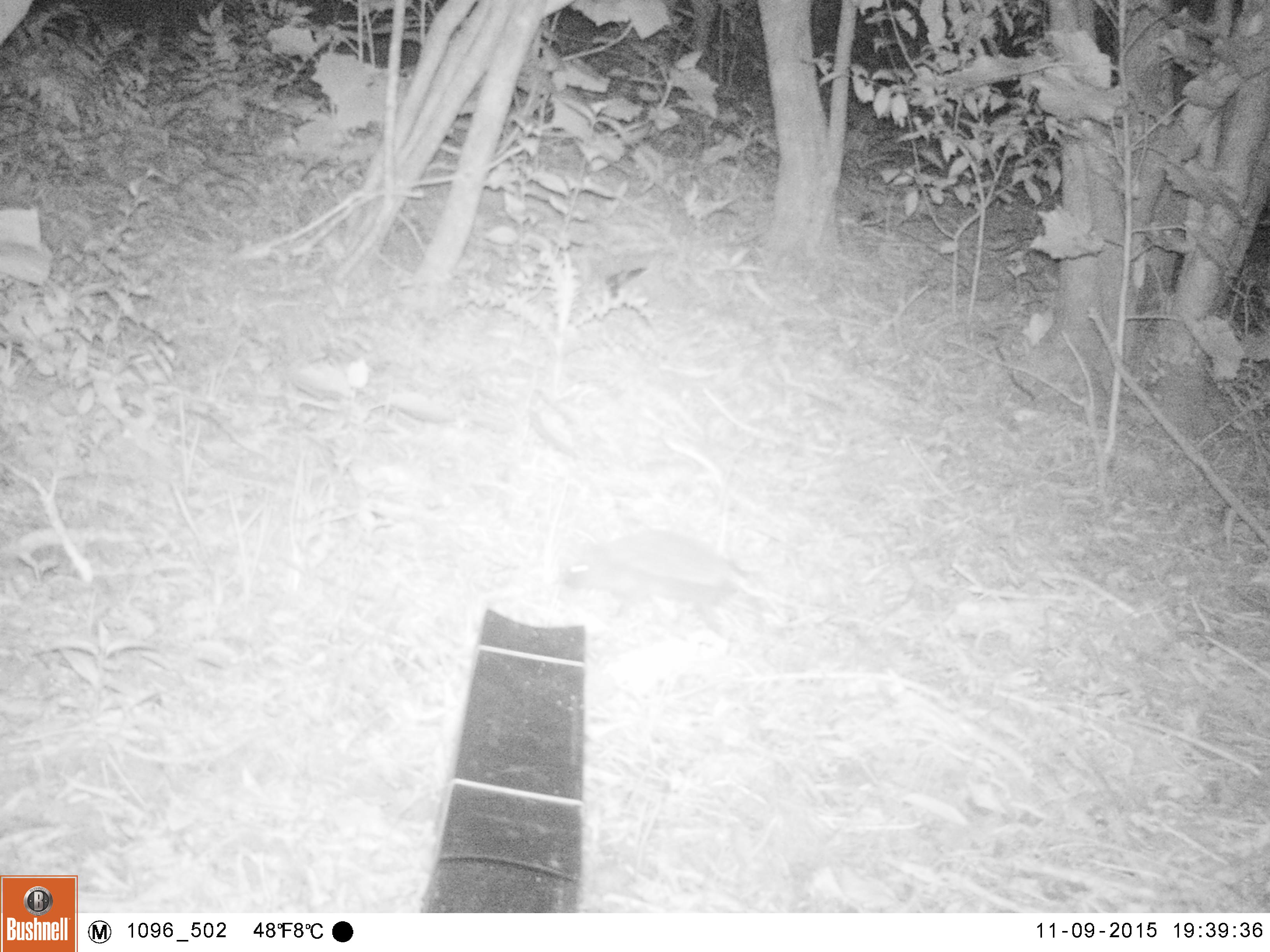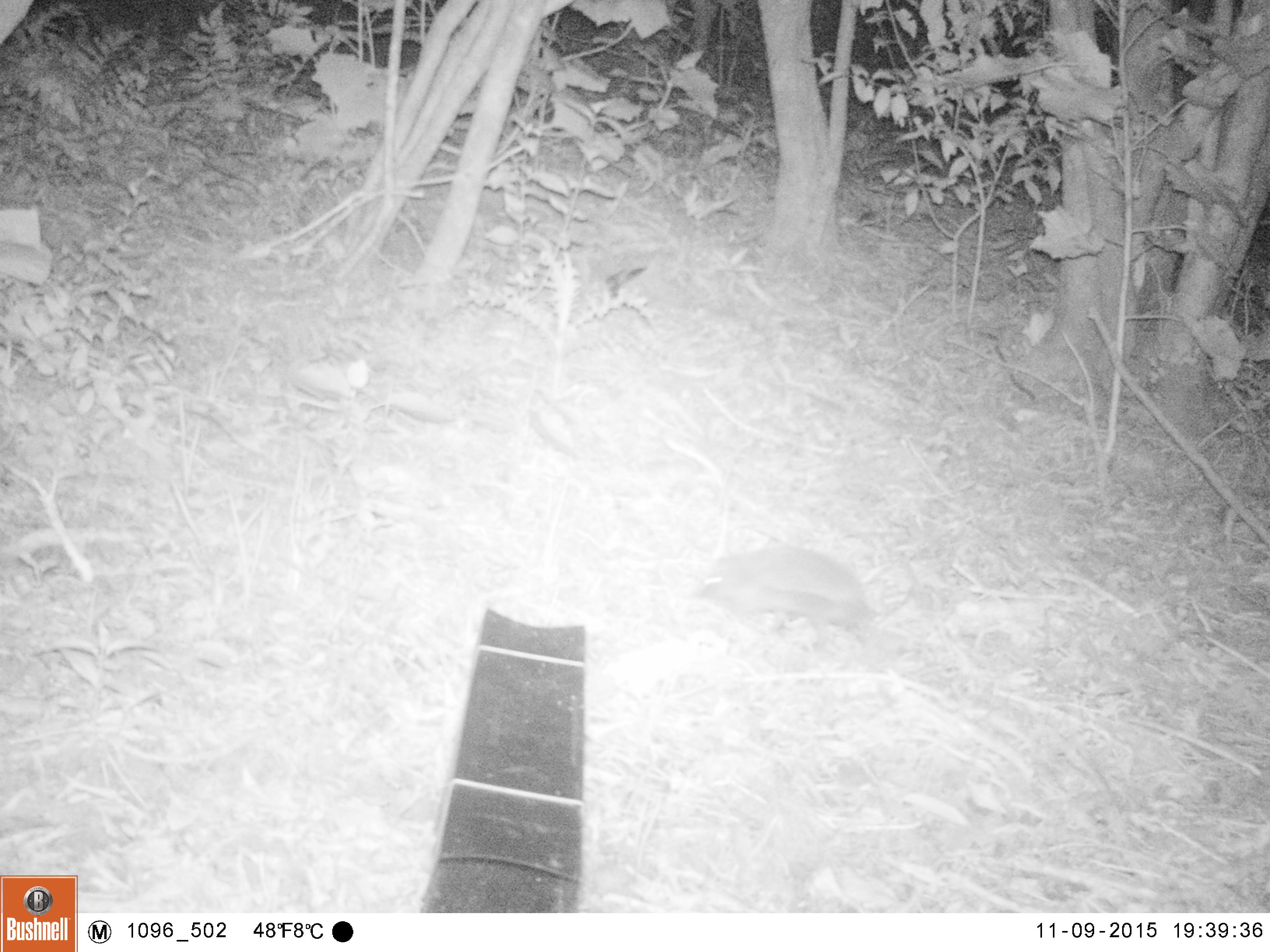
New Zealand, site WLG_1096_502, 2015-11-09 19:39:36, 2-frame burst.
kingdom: Animalia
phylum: Chordata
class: Mammalia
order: Eulipotyphla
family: Erinaceidae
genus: Erinaceus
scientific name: Erinaceus europaeus europaeus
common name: european hedgehog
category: hedgehog